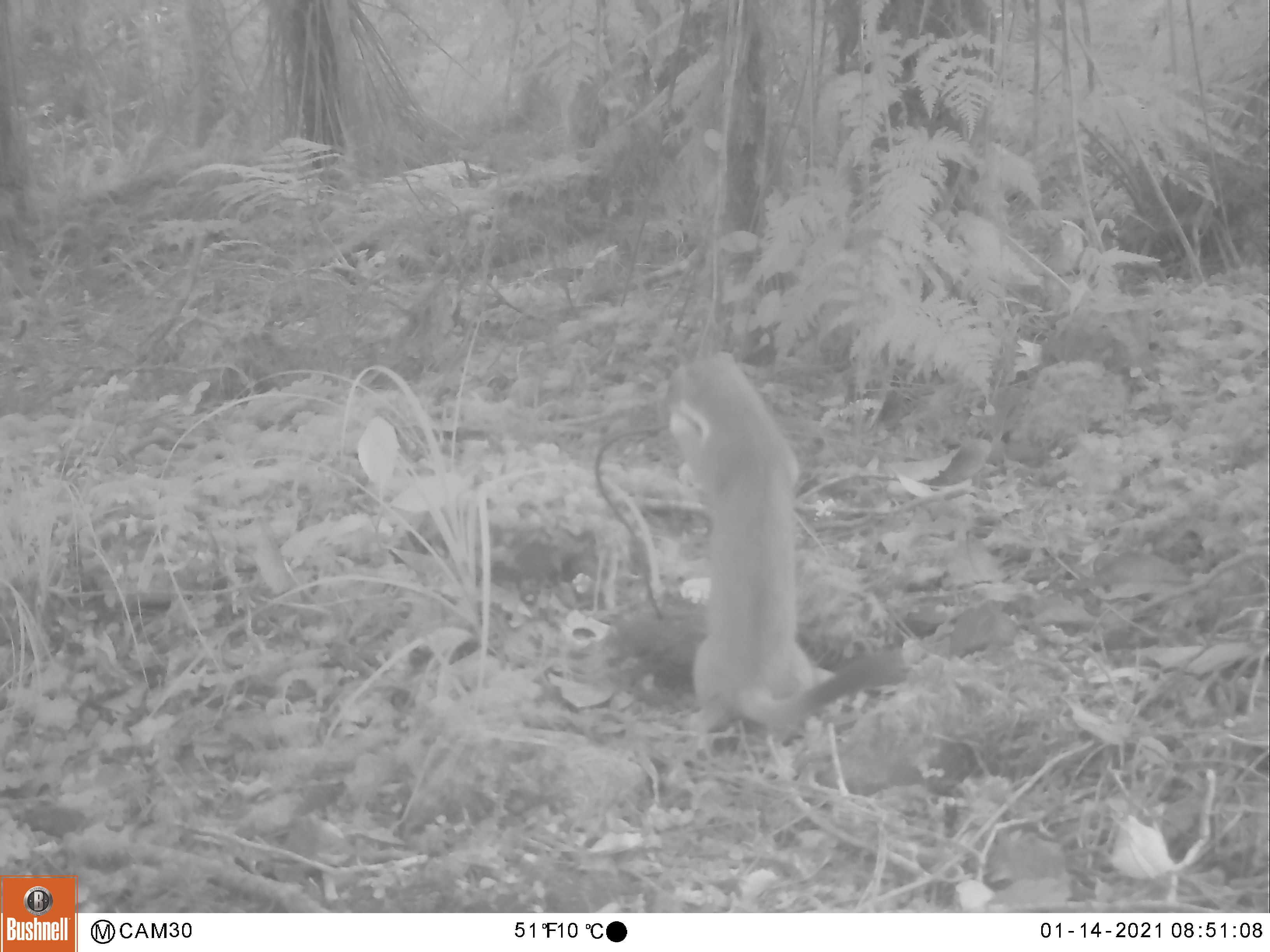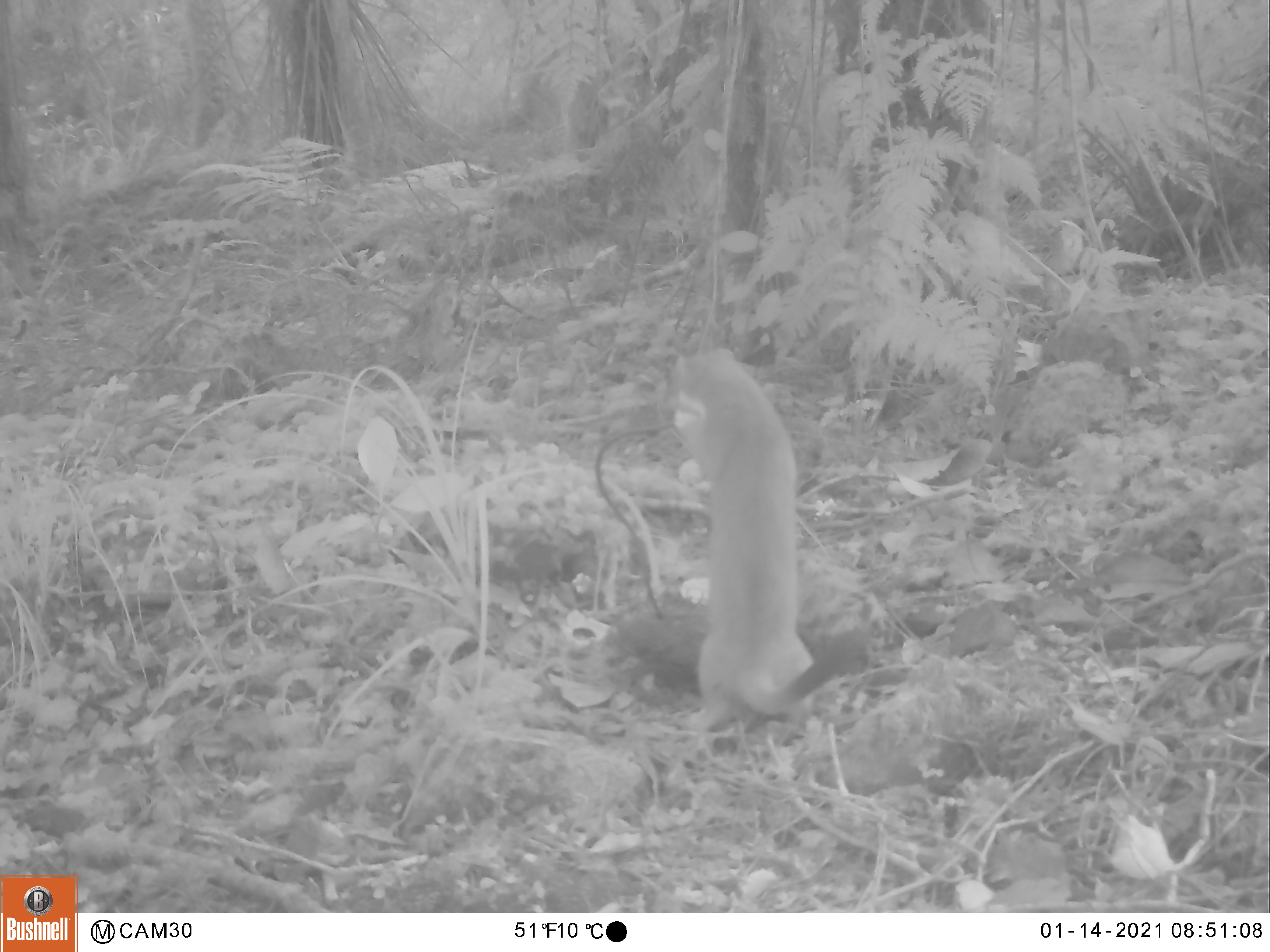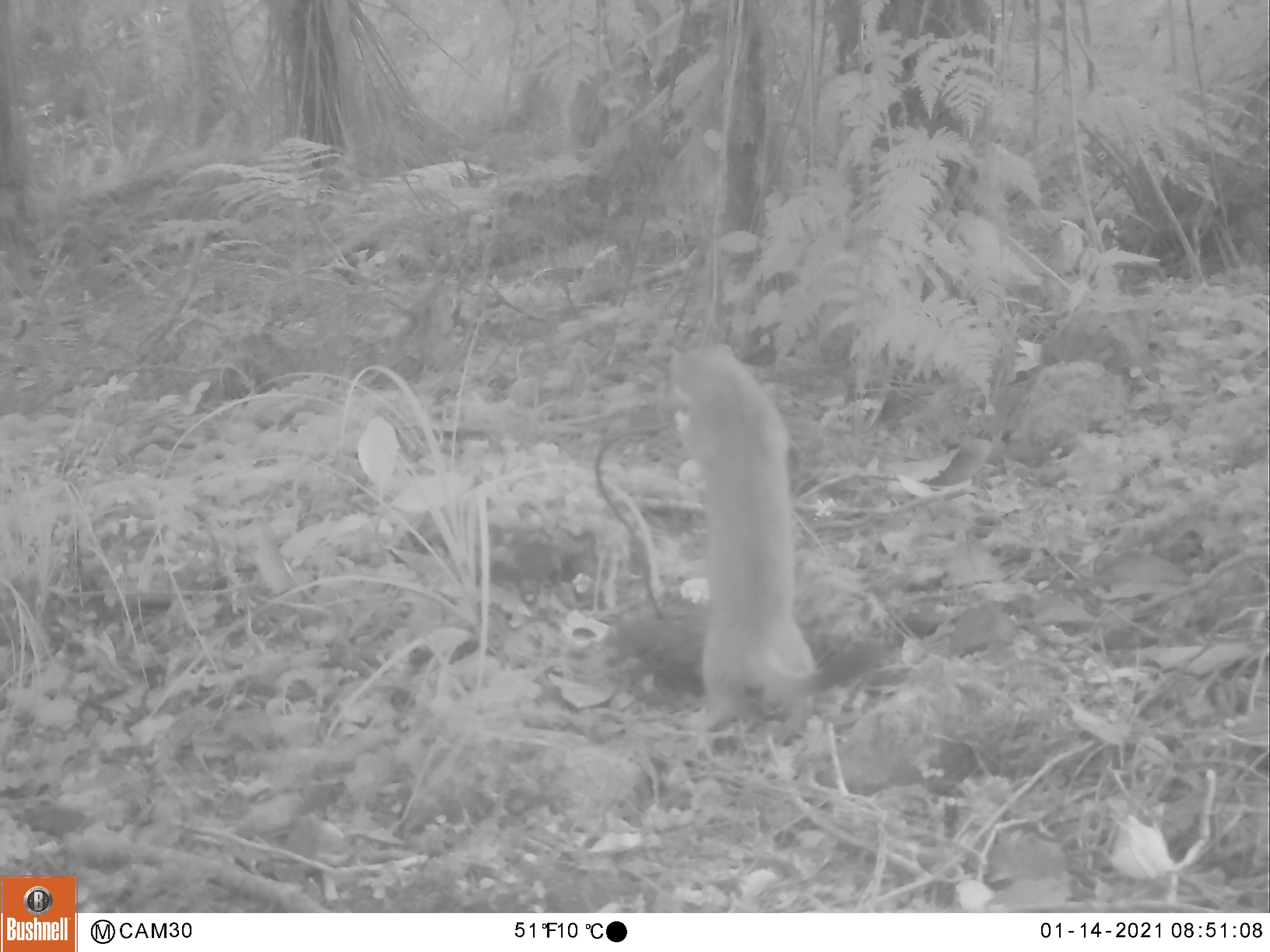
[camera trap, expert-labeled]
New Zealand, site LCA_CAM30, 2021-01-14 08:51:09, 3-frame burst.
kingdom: Animalia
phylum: Chordata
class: Mammalia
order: Carnivora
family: Mustelidae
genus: Mustela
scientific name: Mustela erminea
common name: stoat